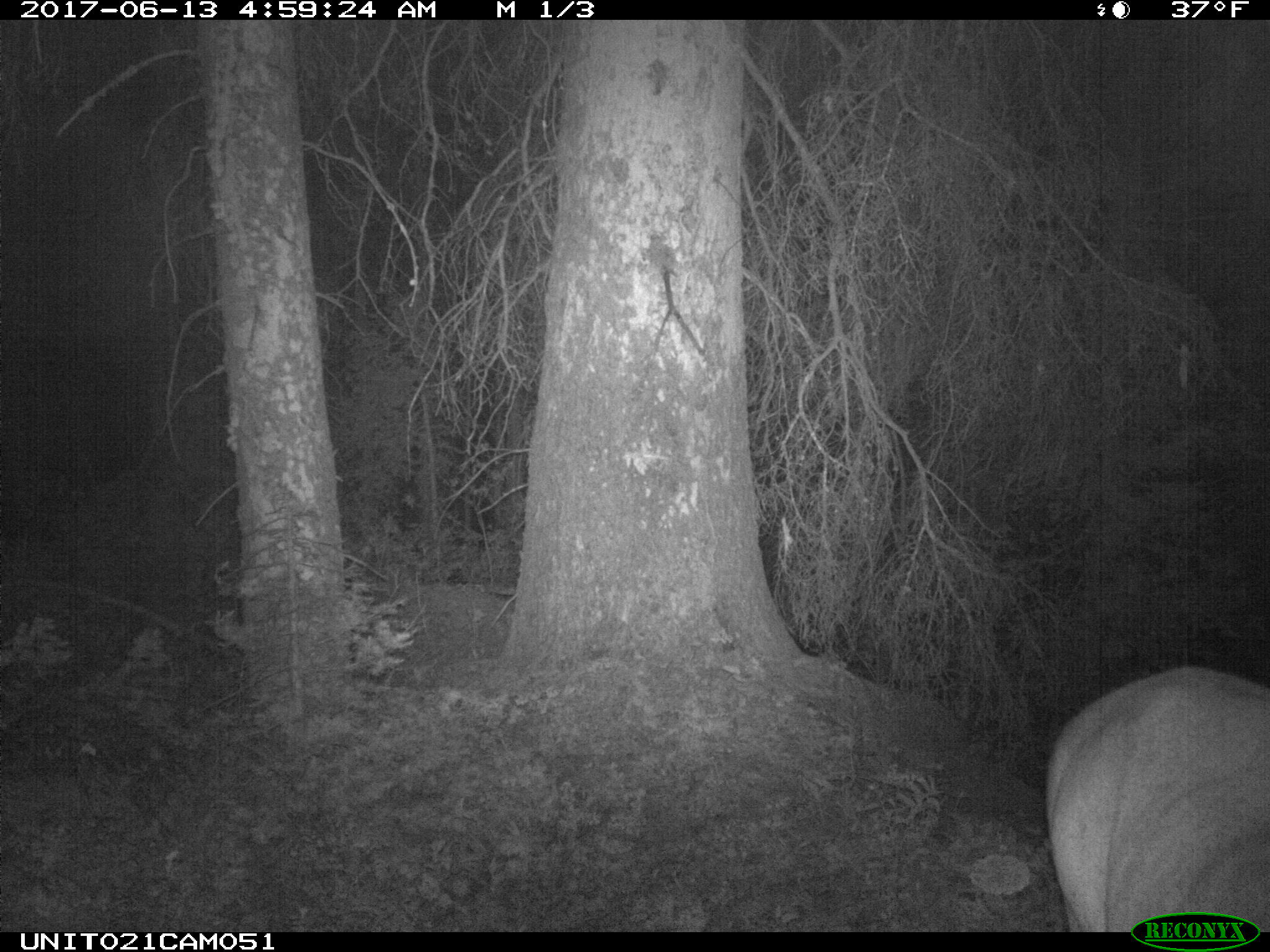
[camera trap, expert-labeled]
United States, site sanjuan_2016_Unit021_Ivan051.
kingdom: Animalia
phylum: Chordata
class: Mammalia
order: Artiodactyla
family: Cervidae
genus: Cervus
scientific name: Cervus elaphus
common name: red deer